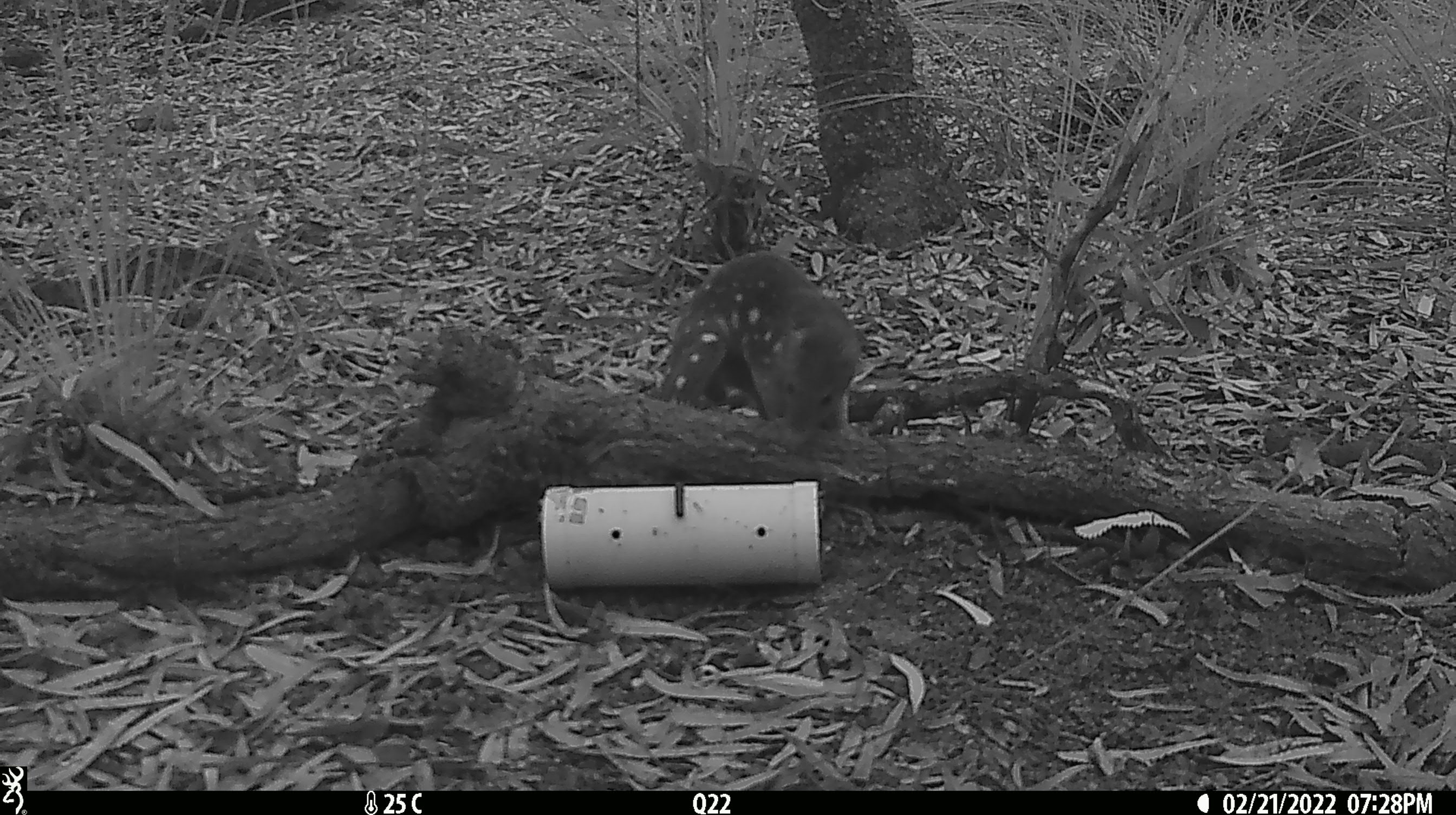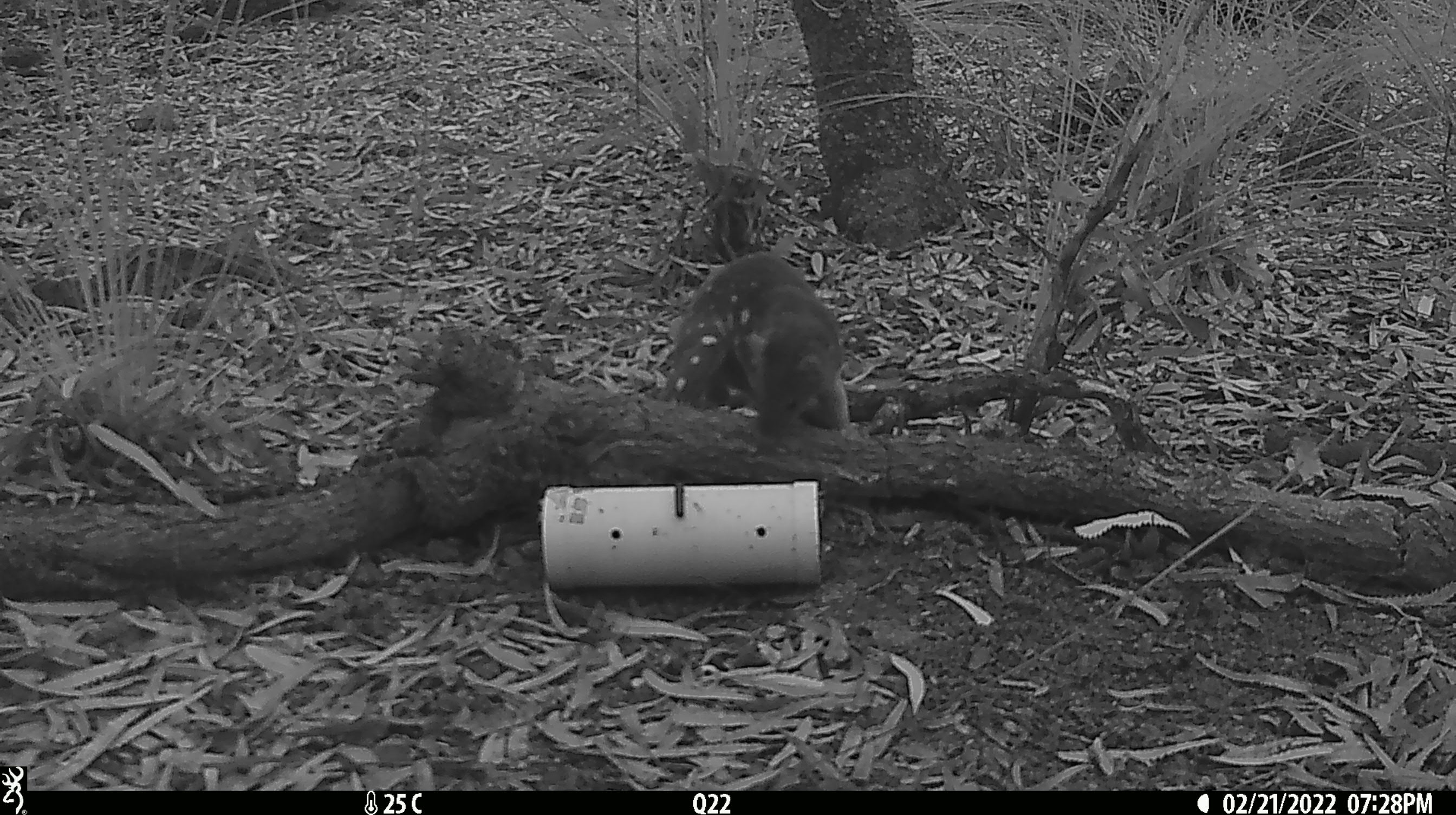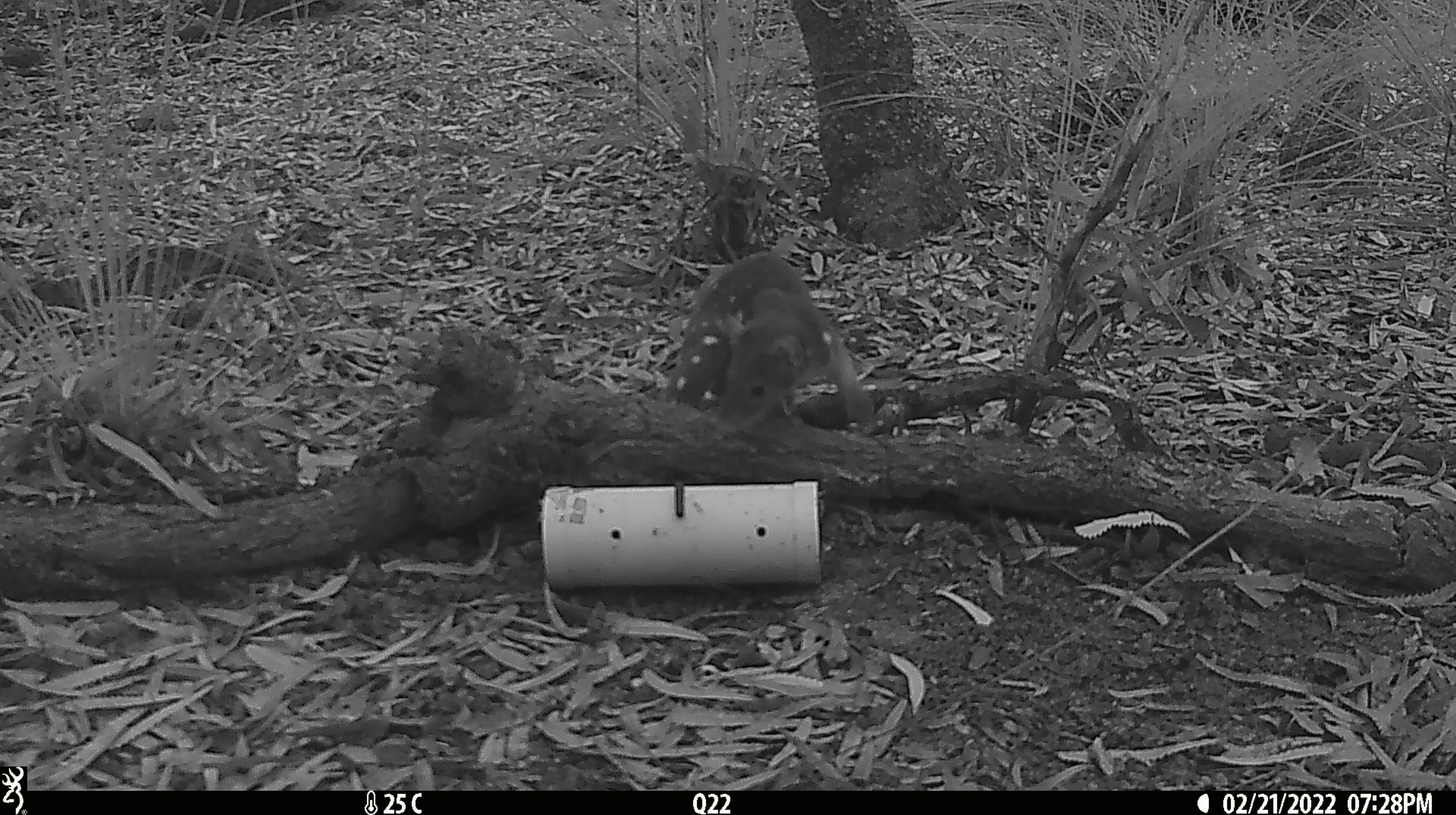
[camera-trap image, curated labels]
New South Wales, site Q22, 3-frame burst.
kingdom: Animalia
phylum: Chordata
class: Mammalia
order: Dasyuromorphia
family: Dasyuridae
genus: Dasyurus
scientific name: Dasyurus maculatus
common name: spotted-tailed quoll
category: quoll